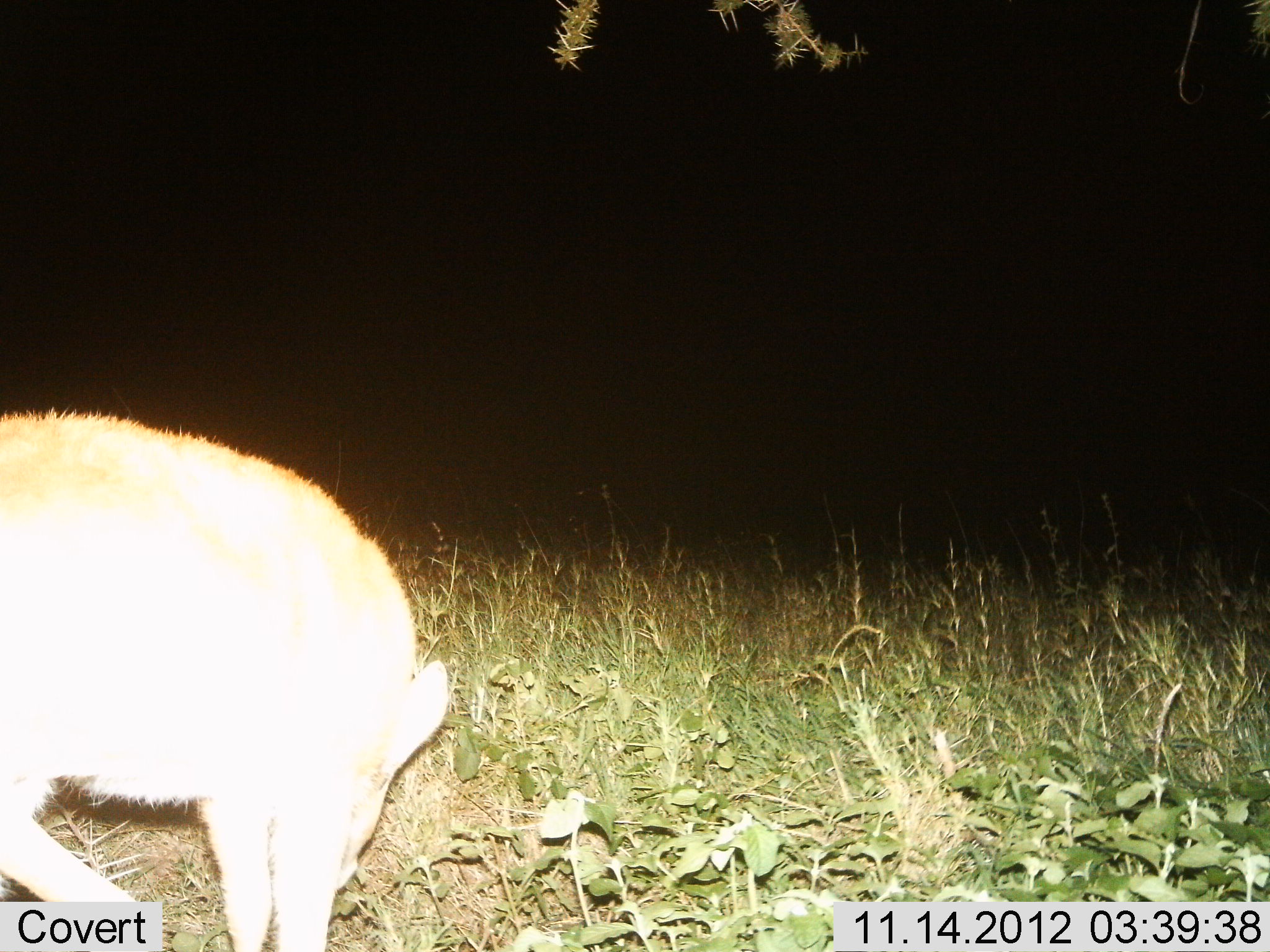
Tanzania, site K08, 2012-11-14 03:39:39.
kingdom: Animalia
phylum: Chordata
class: Mammalia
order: Artiodactyla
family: Bovidae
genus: Redunca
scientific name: Redunca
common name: reedbuck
Reedbuck (Redunca), count 1. Behavior (volunteer vote fractions): standing 83%, resting 0%, moving 0%, interacting 0%. Young present (vote fraction): 0%. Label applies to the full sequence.